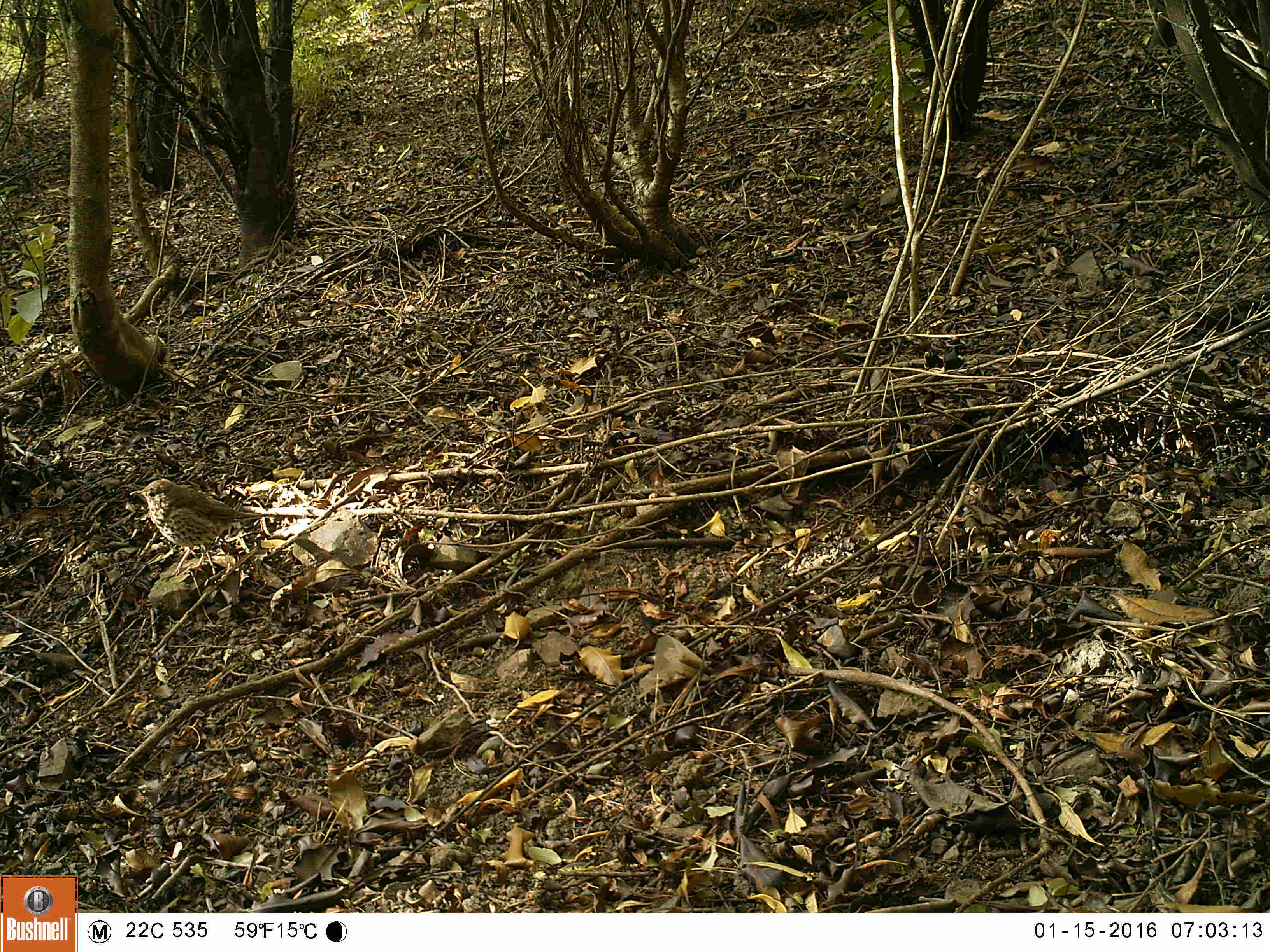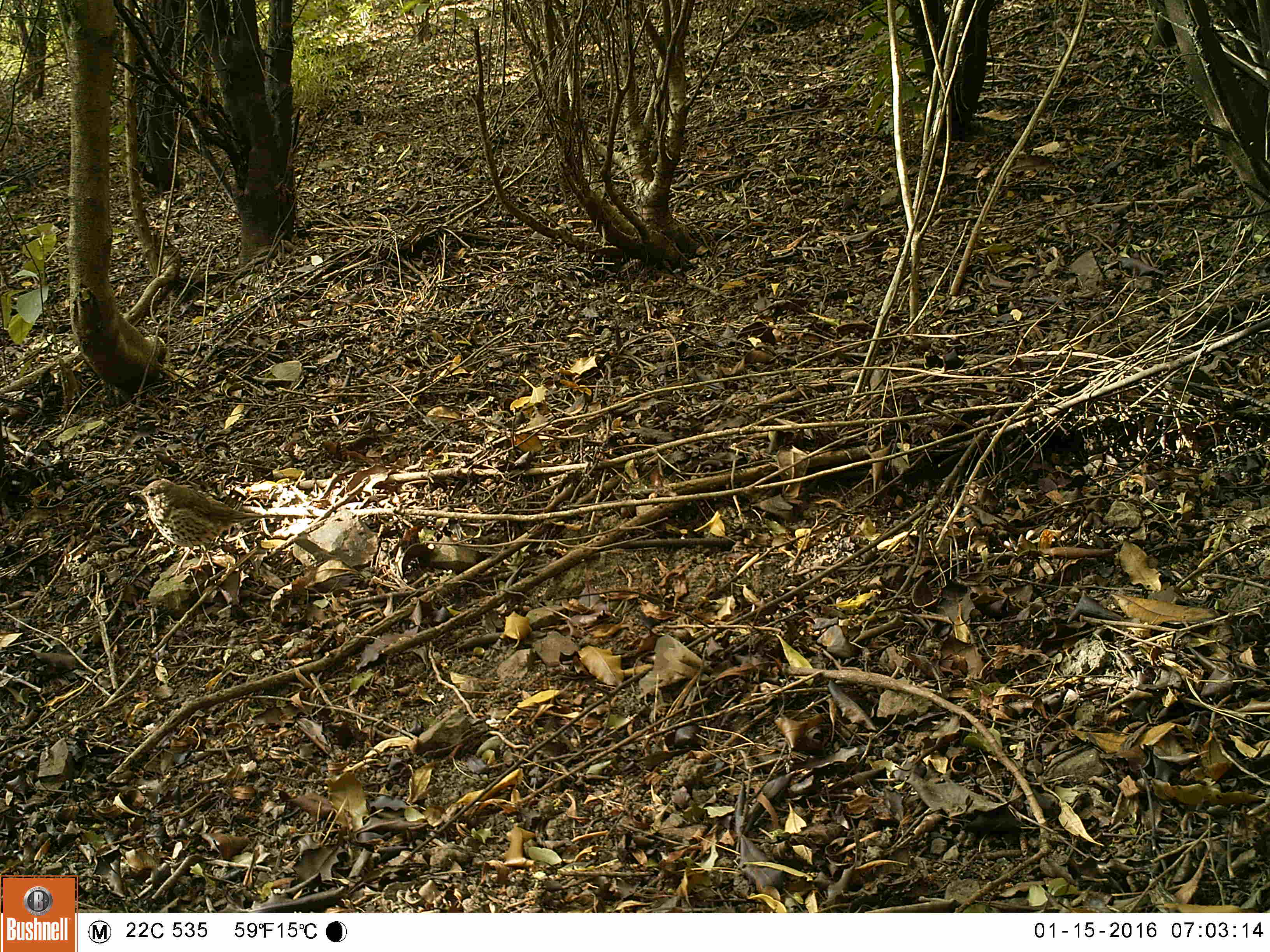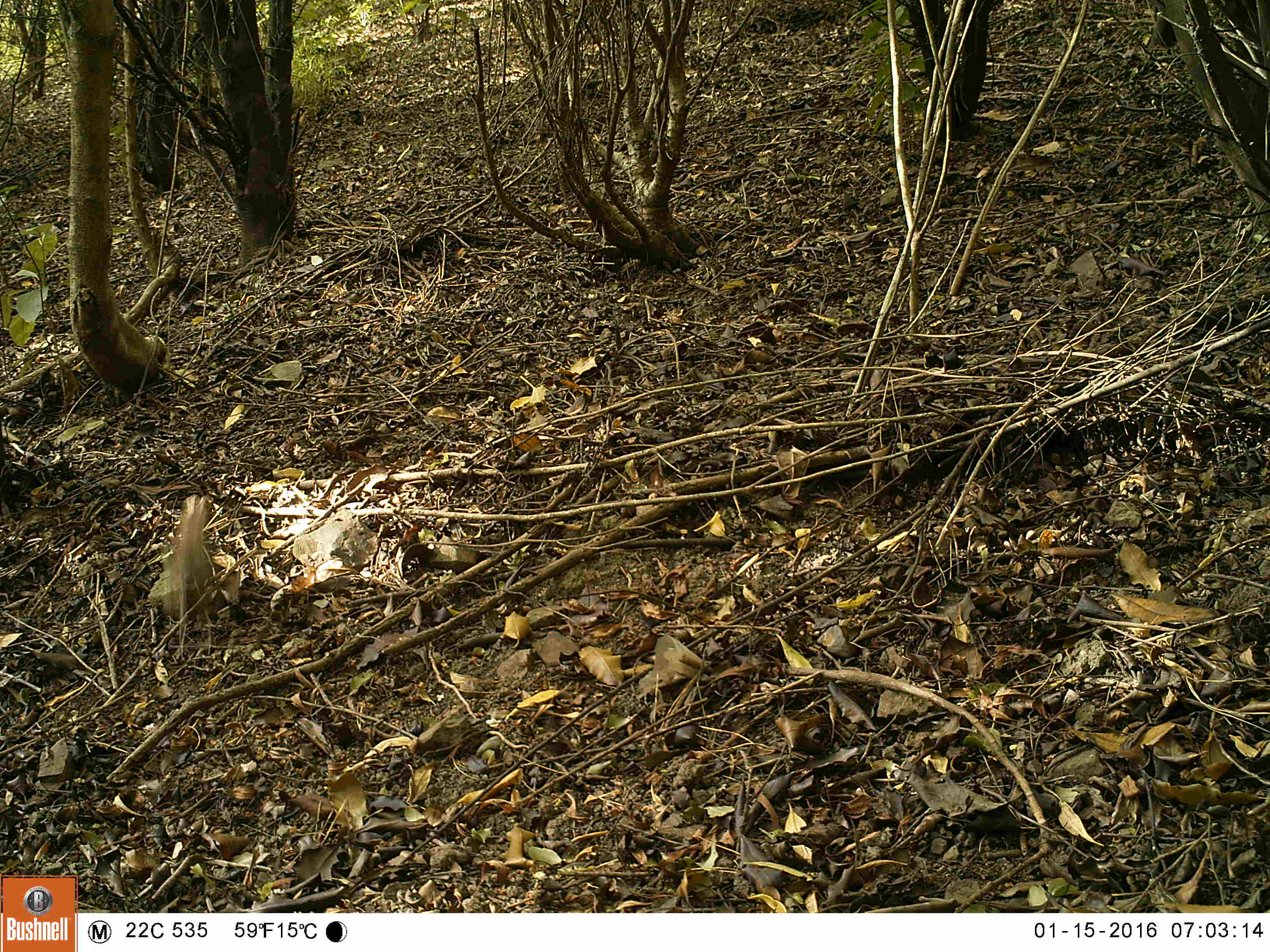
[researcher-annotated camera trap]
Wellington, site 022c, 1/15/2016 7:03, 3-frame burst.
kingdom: Animalia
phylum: Chordata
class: Aves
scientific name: Aves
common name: bird